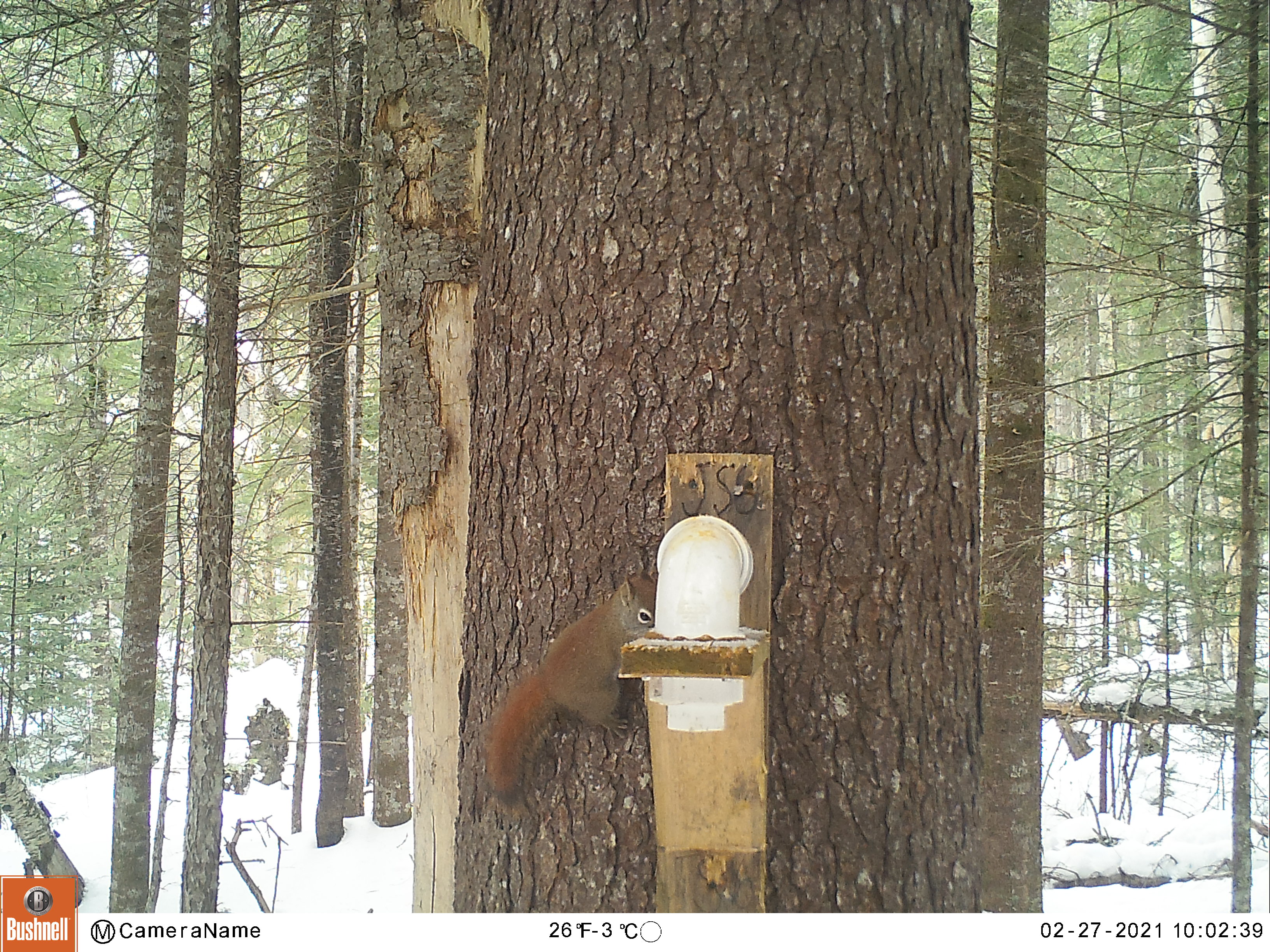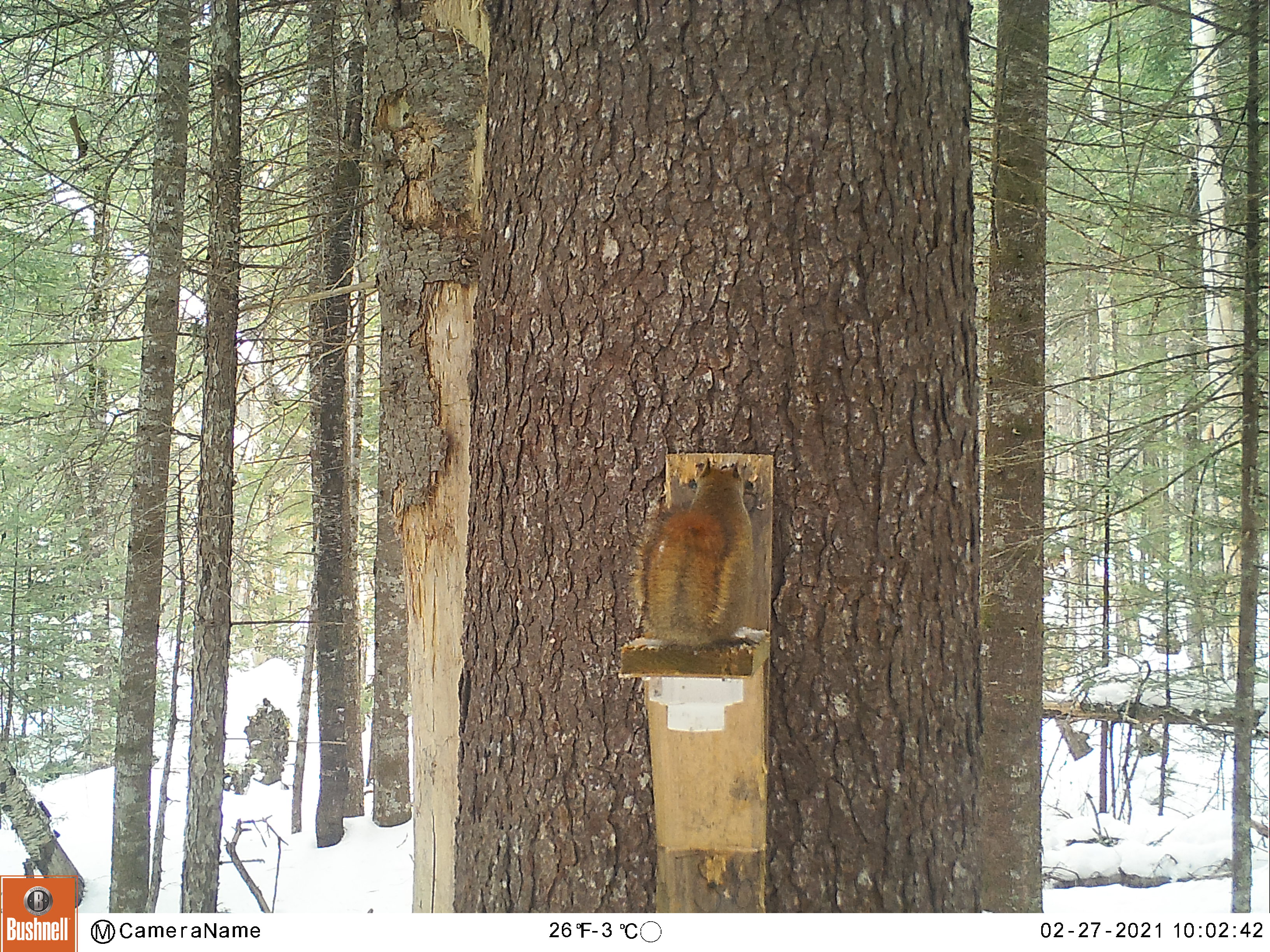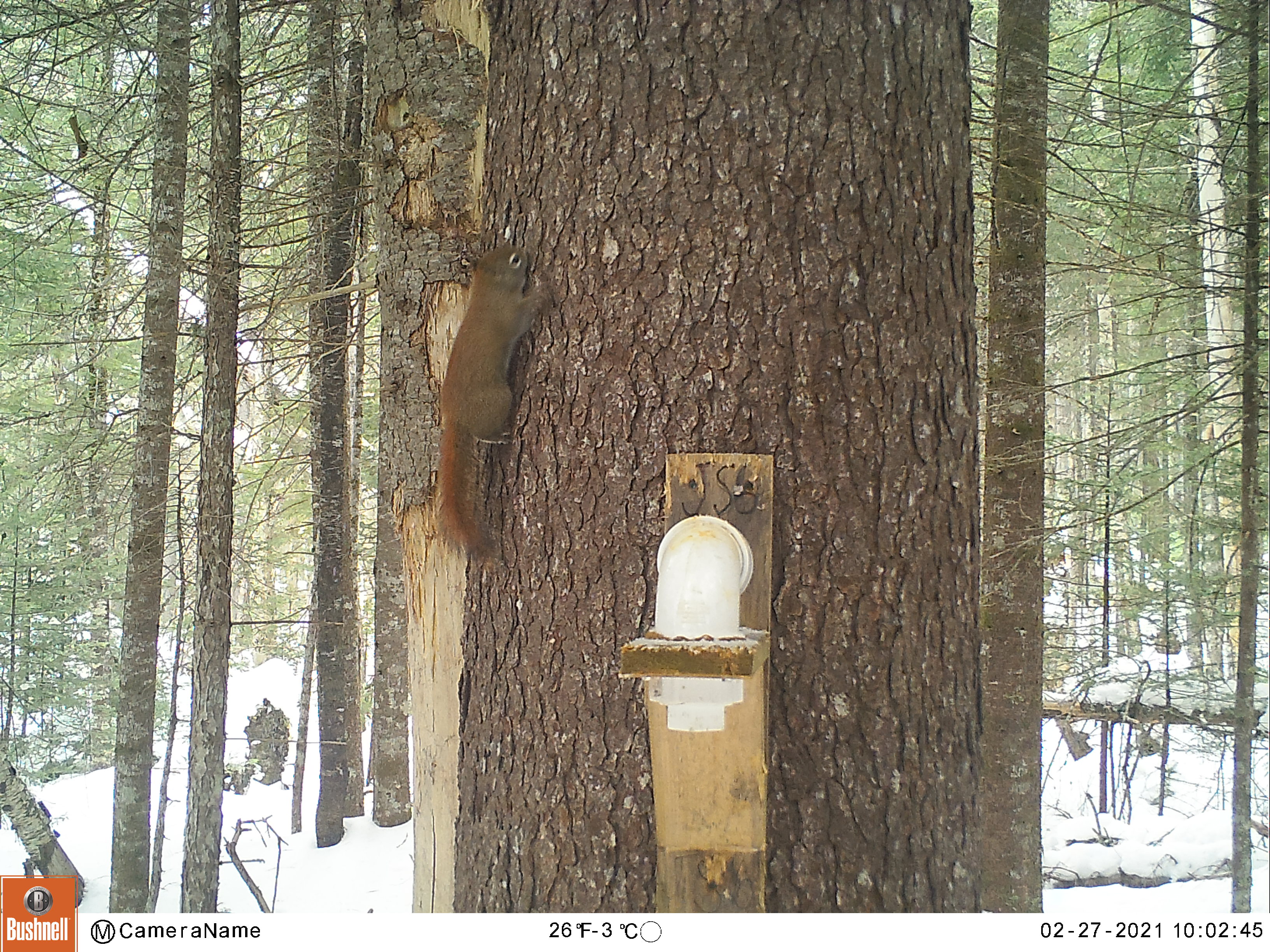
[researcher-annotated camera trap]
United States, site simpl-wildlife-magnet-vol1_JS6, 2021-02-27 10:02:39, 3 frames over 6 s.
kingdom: Animalia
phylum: Chordata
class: Mammalia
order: Rodentia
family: Sciuridae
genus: Tamiasciurus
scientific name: Tamiasciurus hudsonicus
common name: red squirrel